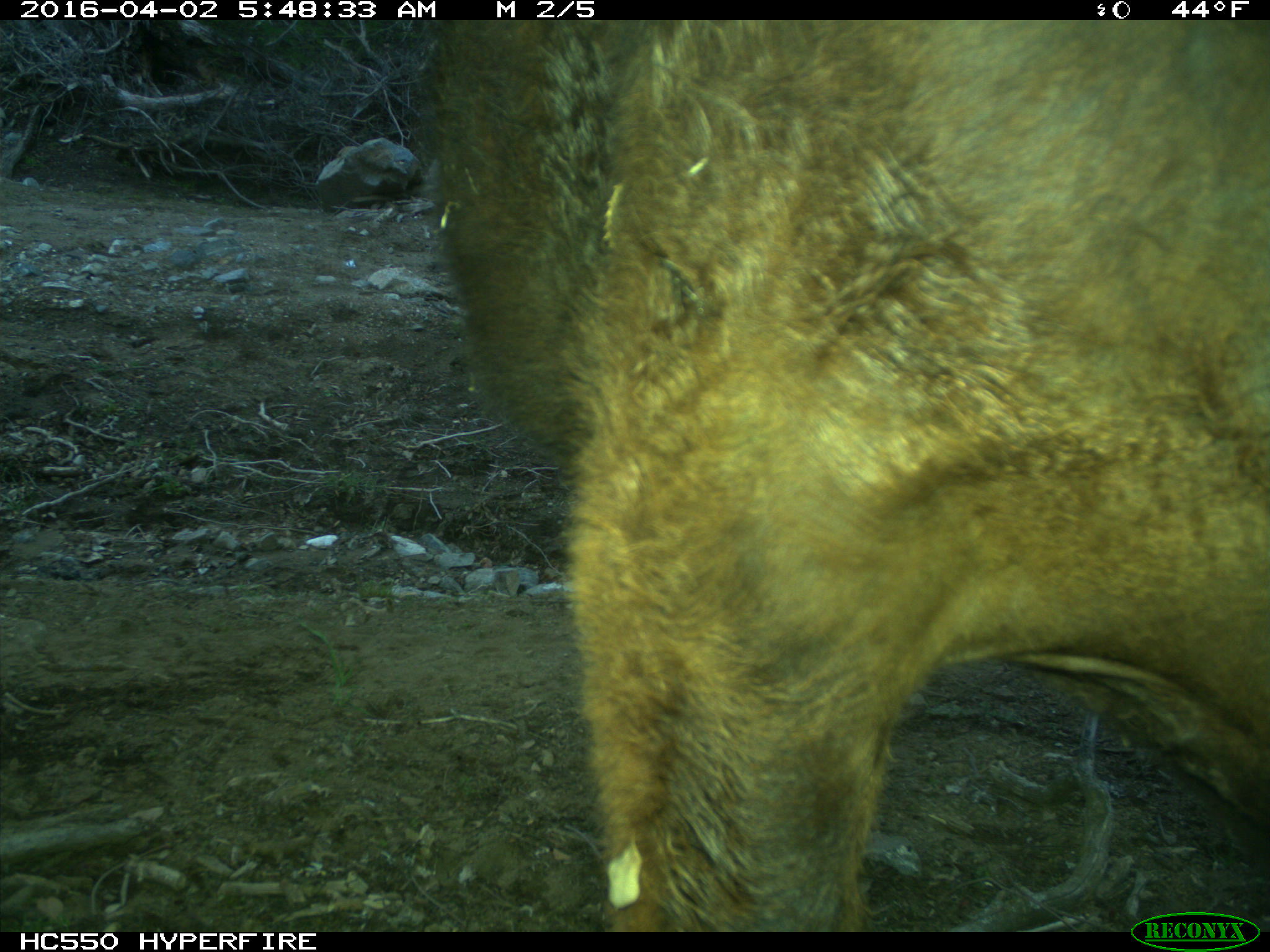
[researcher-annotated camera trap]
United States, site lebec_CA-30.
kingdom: Animalia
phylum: Chordata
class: Mammalia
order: Artiodactyla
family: Bovidae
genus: Bos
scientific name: Bos taurus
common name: domestic cow